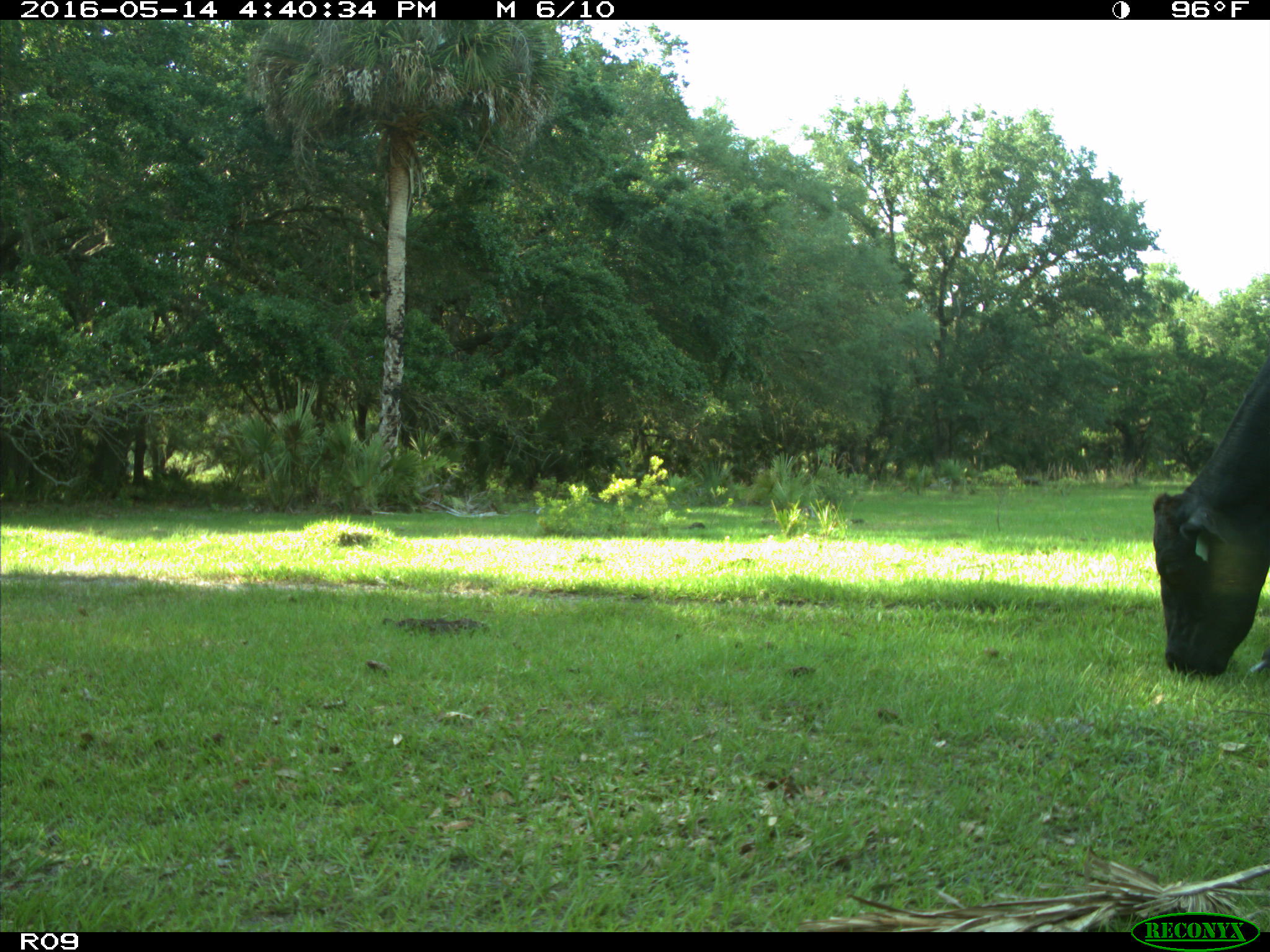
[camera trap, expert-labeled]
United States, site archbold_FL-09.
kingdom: Animalia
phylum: Chordata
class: Mammalia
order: Artiodactyla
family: Bovidae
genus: Bos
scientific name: Bos taurus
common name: domestic cow